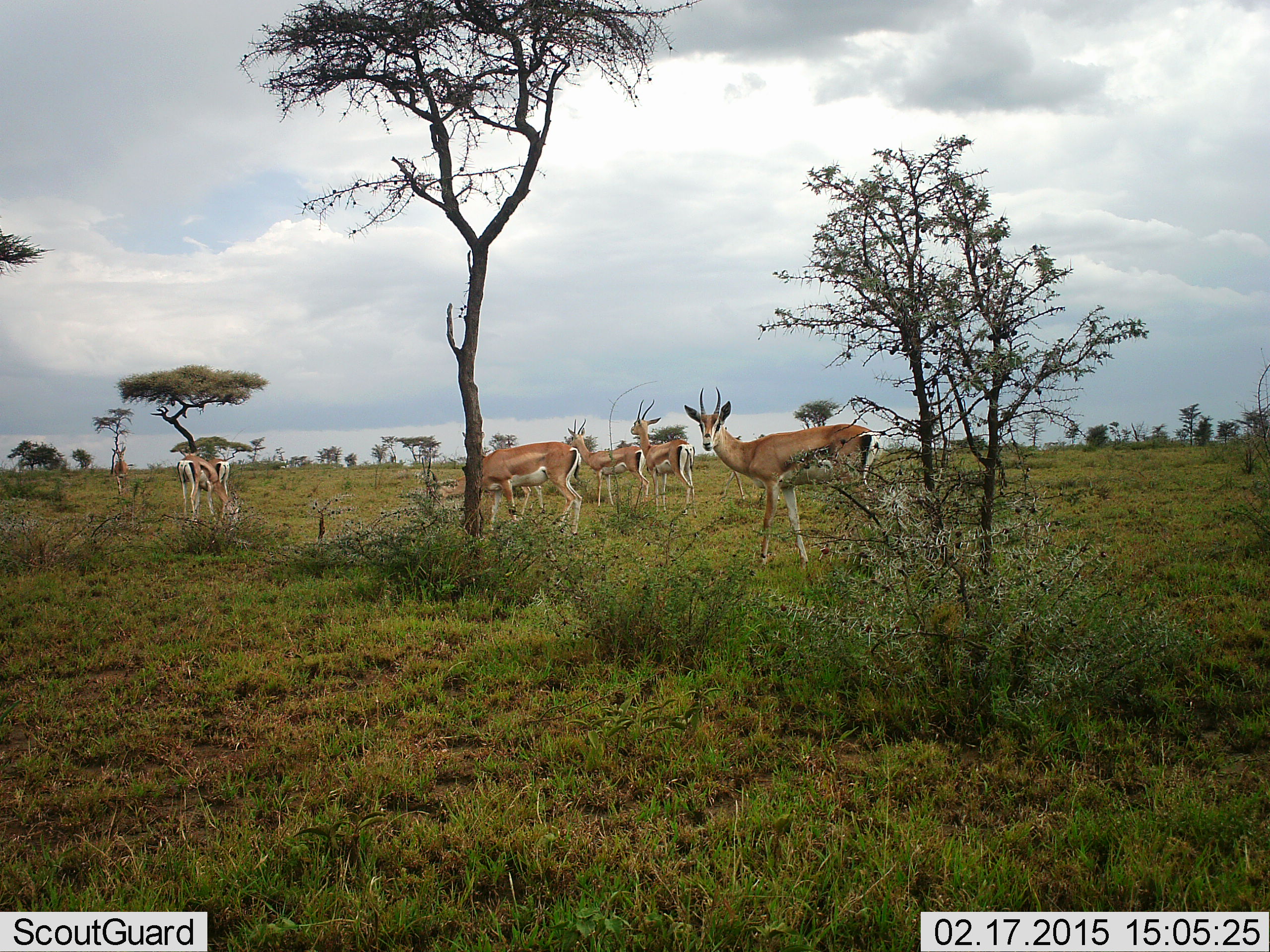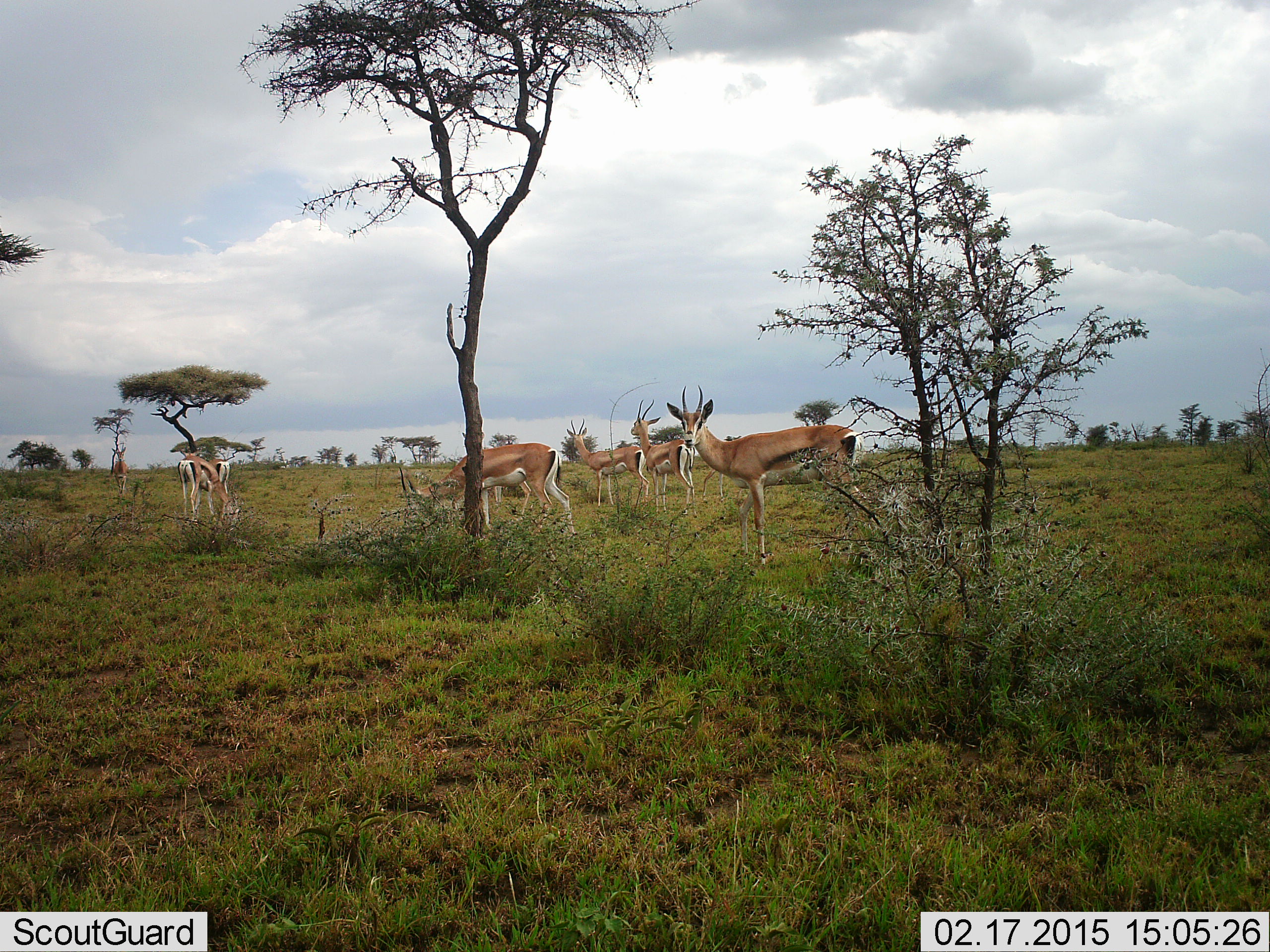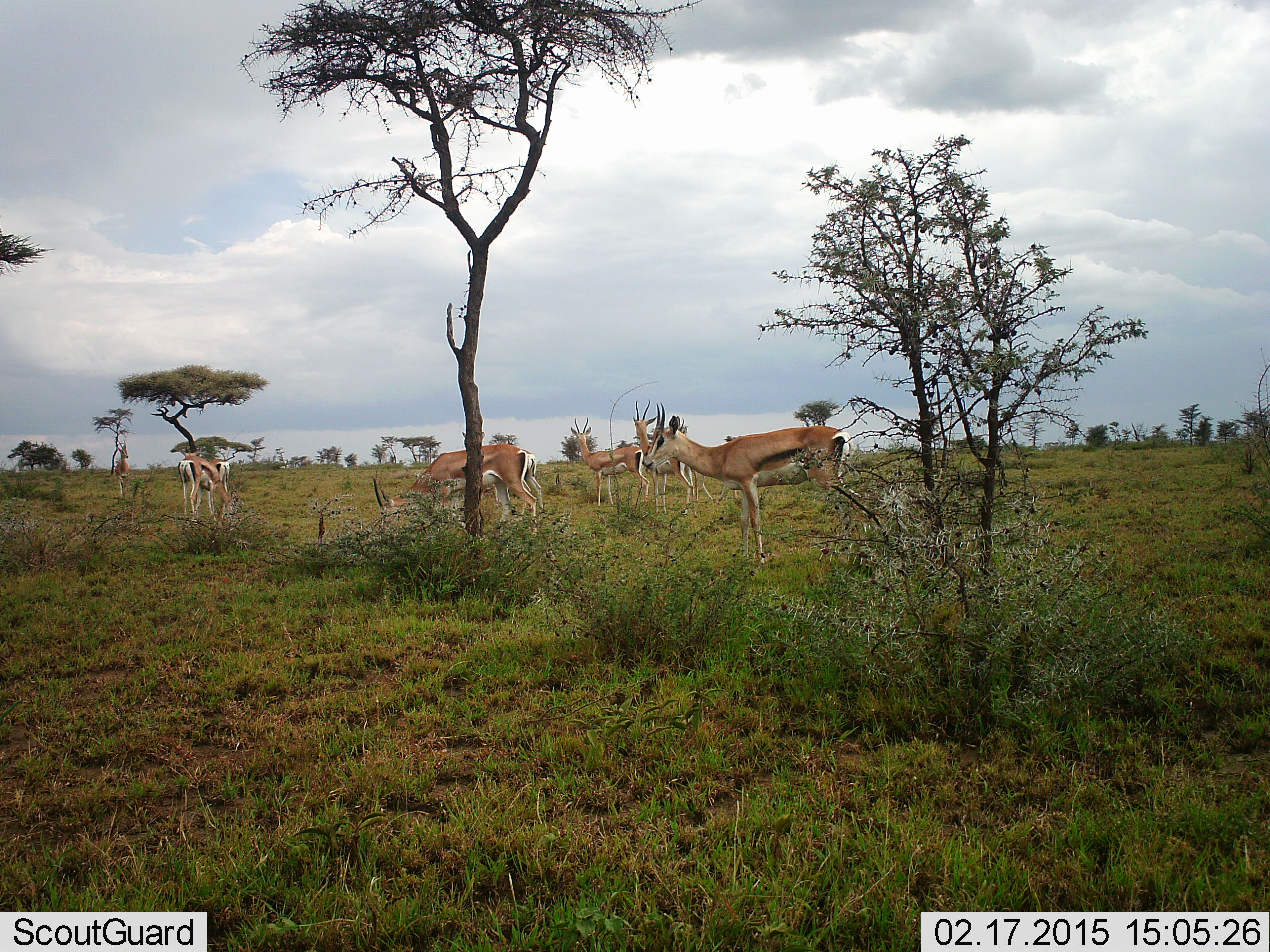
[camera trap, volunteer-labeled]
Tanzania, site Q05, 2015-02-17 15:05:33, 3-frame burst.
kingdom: Animalia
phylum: Chordata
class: Mammalia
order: Artiodactyla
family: Bovidae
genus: Eudorcas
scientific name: Eudorcas thomsonii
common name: thomson's gazelle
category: gazellethomsons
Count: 6.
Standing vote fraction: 80%.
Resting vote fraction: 20%.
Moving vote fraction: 40%.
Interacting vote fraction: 0%.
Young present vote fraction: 0%.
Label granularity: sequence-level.